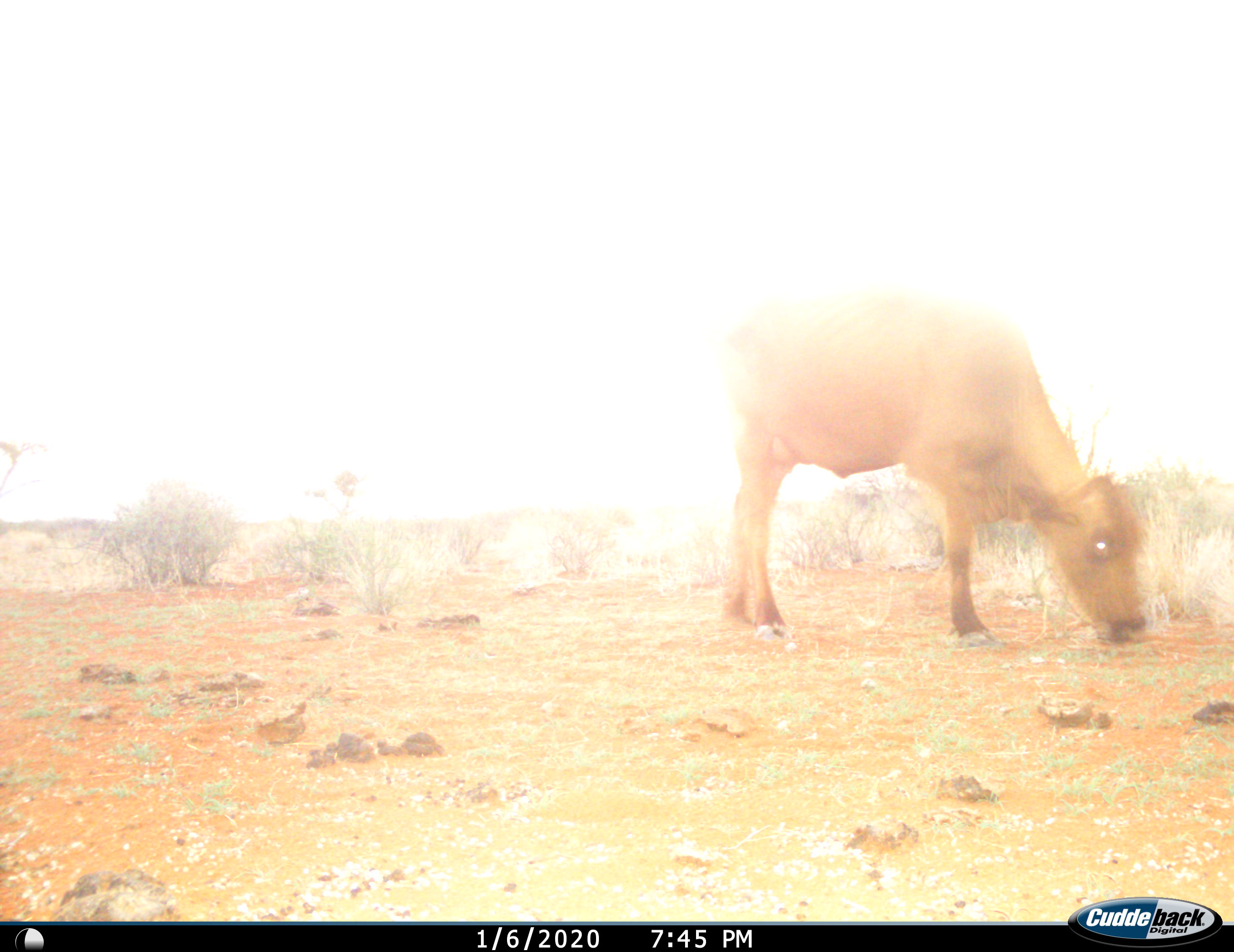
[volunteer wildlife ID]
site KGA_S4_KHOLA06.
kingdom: Animalia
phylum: Chordata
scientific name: Vertebrata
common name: domestic animal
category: domesticanimal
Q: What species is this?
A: Domesticanimal (domestic animal) (Vertebrata).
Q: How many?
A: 1.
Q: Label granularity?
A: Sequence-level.